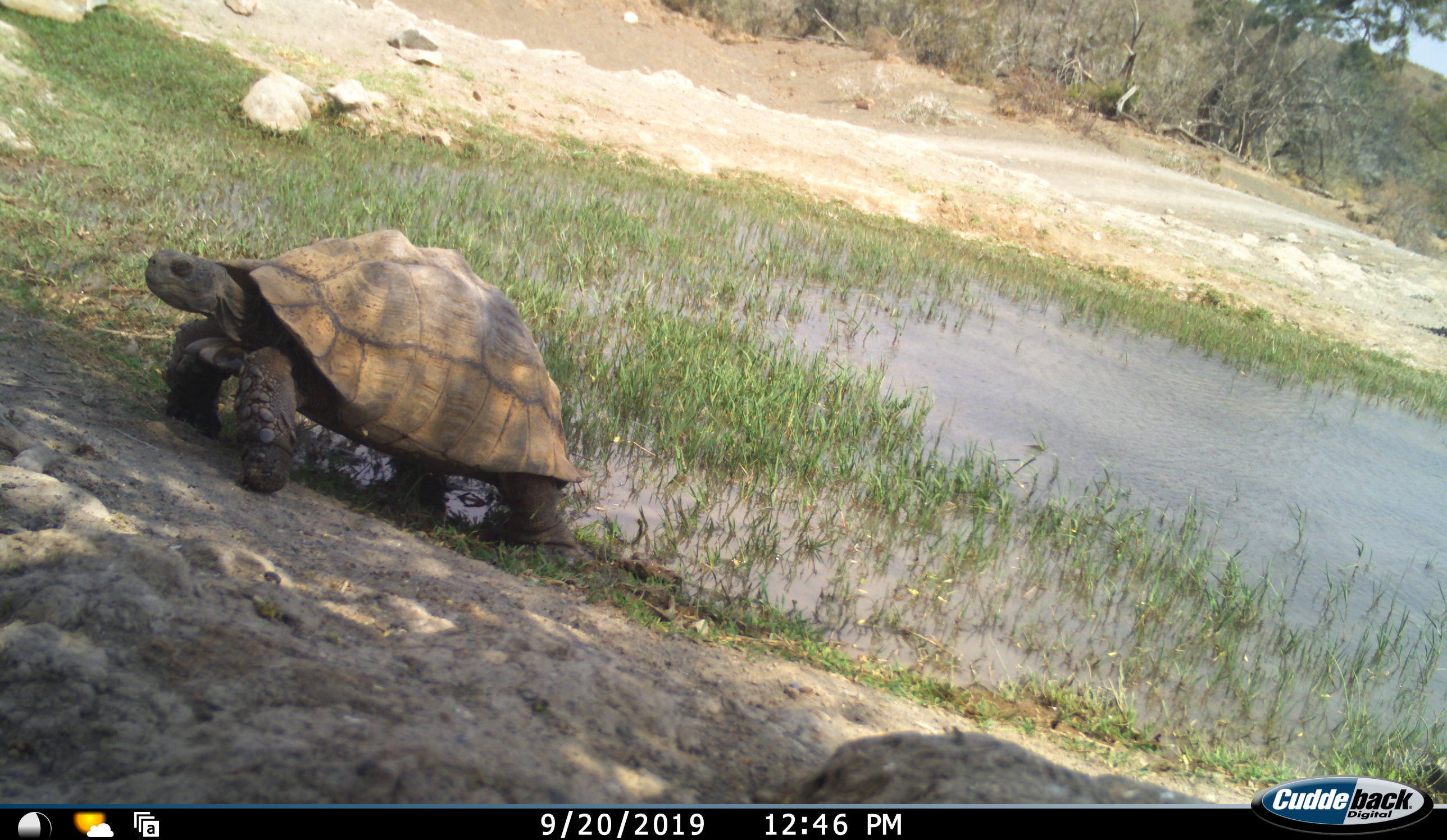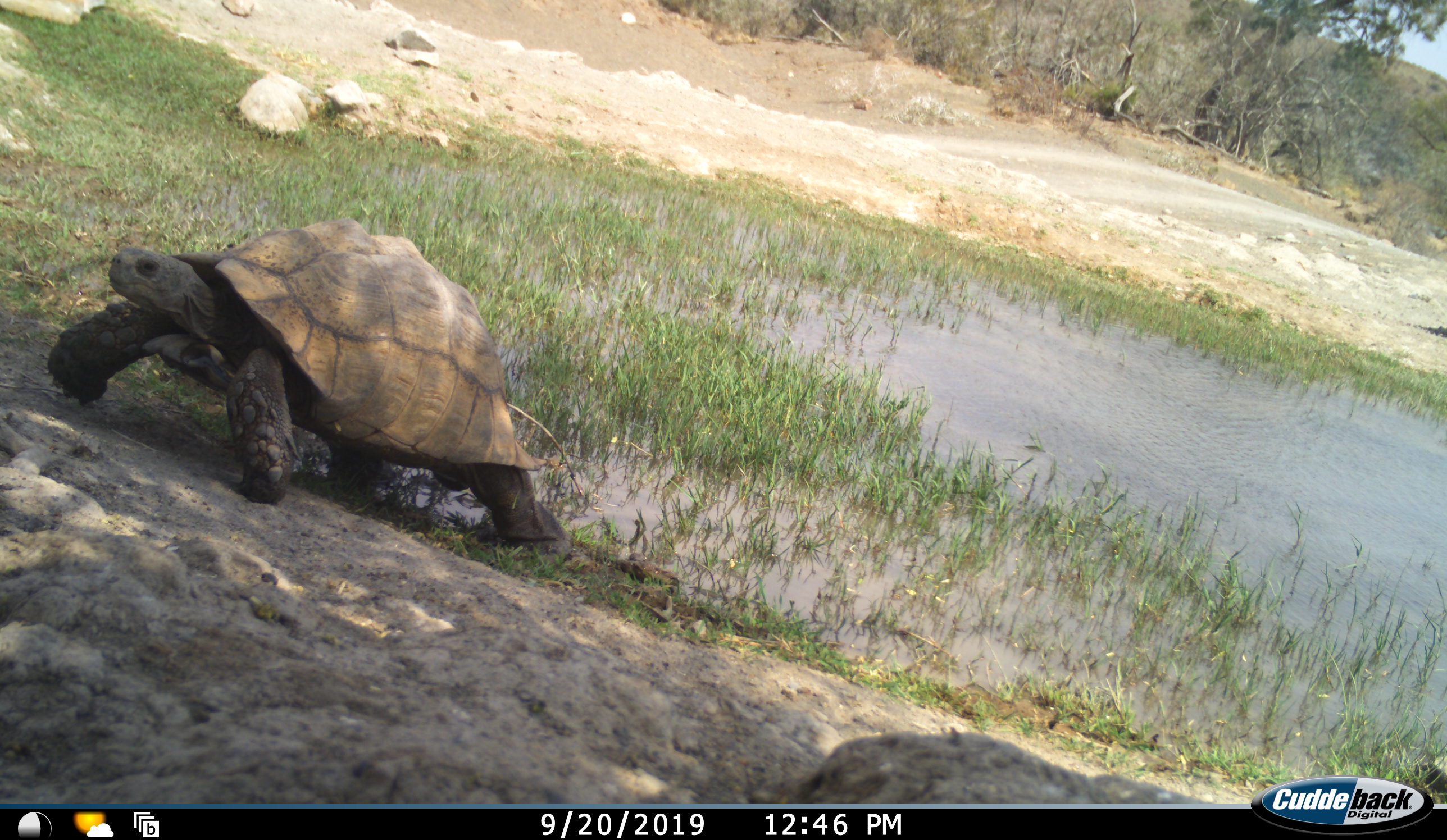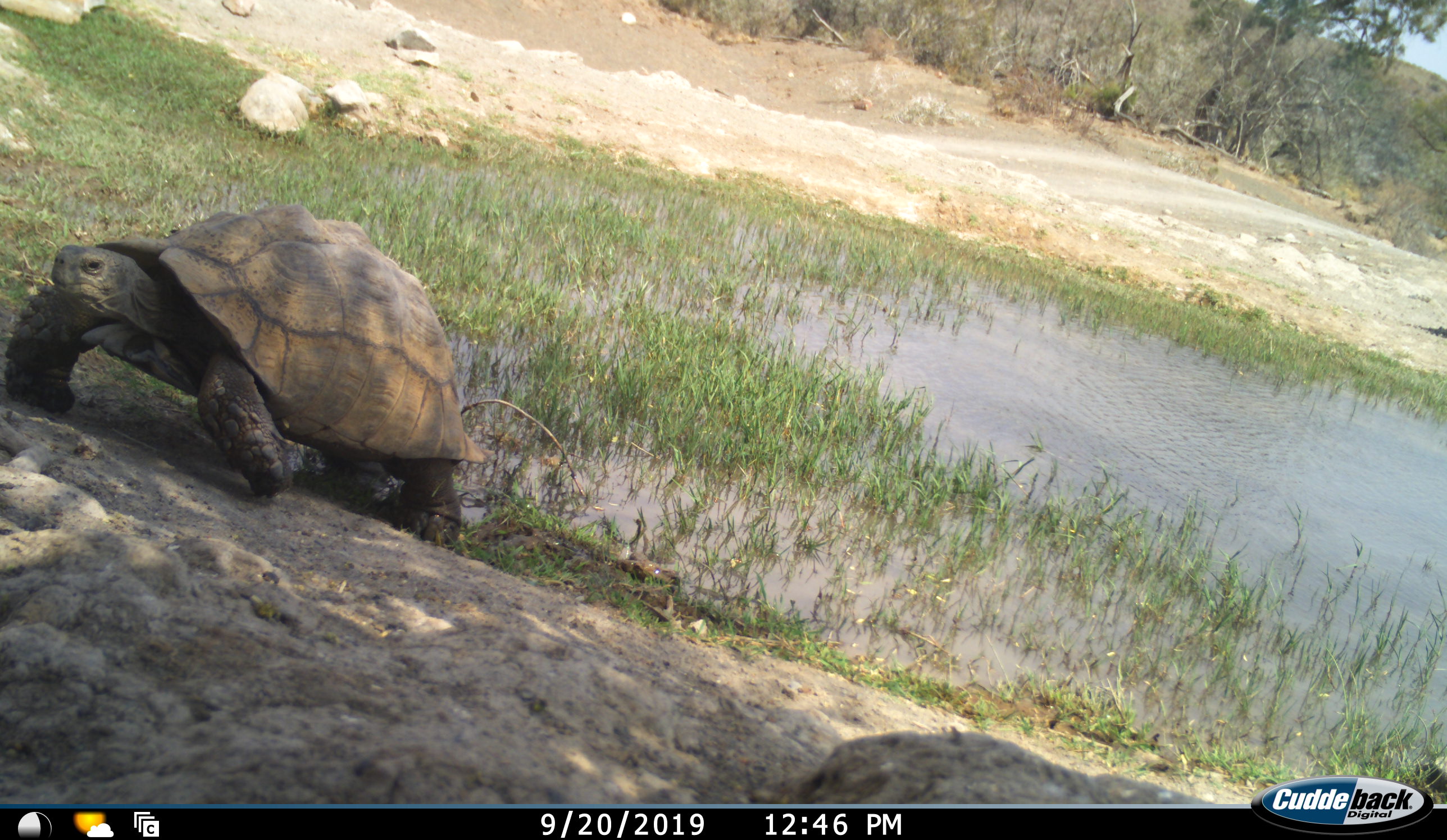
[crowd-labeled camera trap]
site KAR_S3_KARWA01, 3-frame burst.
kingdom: Animalia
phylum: Chordata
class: Reptilia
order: Testudines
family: Testudinidae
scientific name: Testudinidae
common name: tortoise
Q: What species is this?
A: Tortoise (Testudinidae).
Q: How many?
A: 1.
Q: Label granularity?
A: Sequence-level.